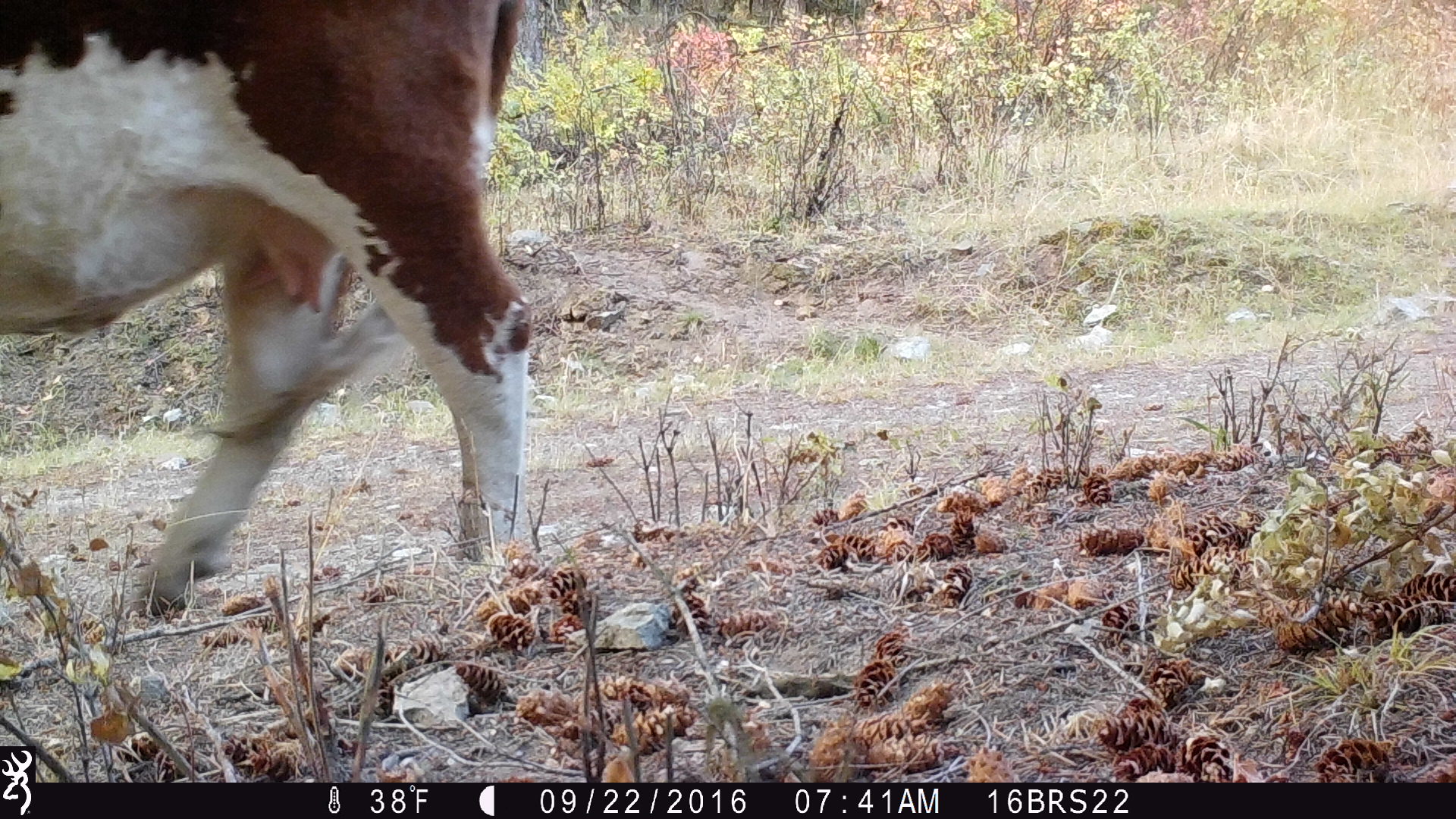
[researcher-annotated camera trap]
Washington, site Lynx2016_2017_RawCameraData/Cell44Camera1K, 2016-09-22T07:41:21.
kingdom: Animalia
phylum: Chordata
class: Mammalia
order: Artiodactyla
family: Bovidae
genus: Bos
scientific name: Bos taurus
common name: domestic cattle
Domestic cattle (Bos taurus). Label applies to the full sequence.